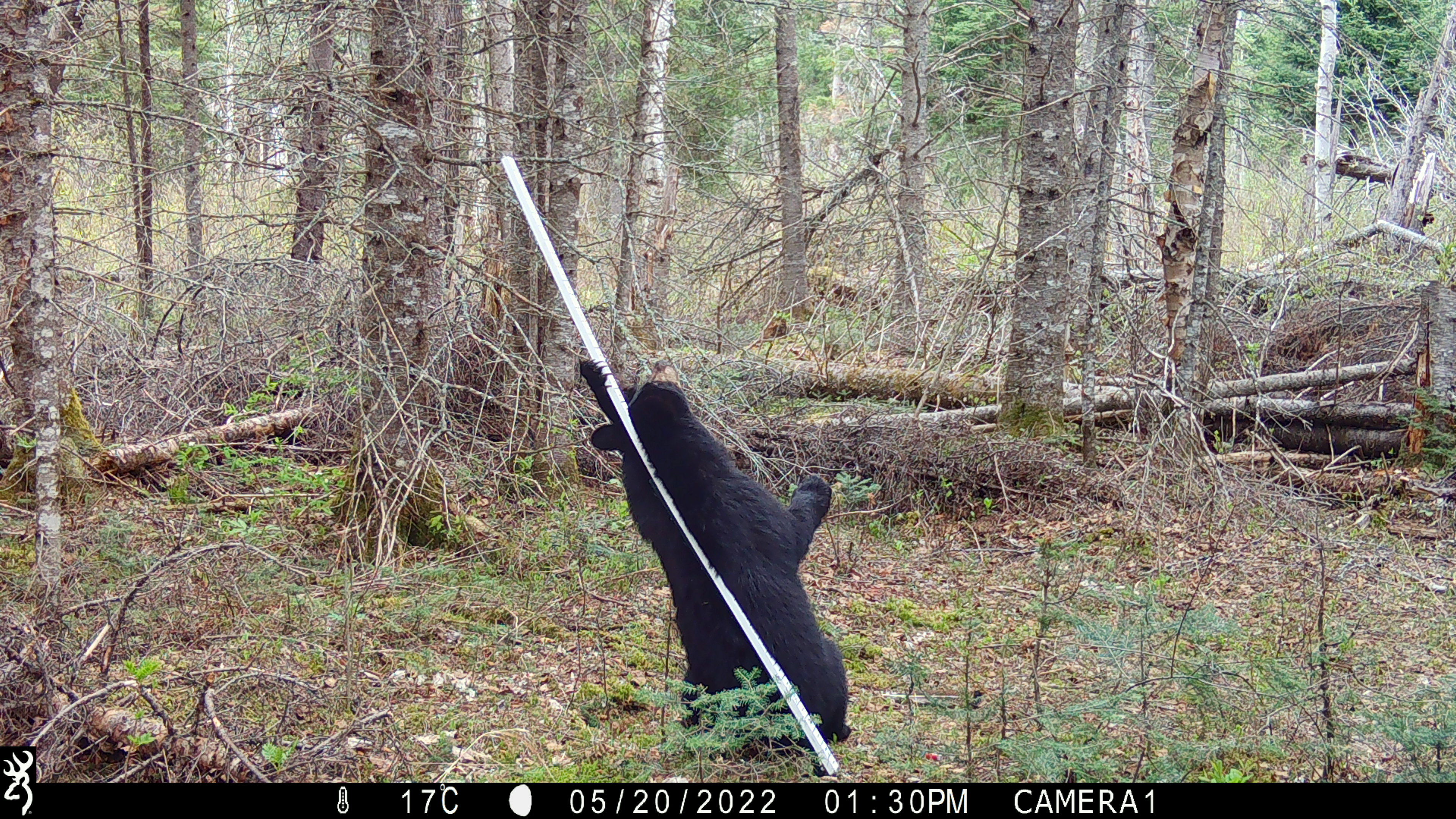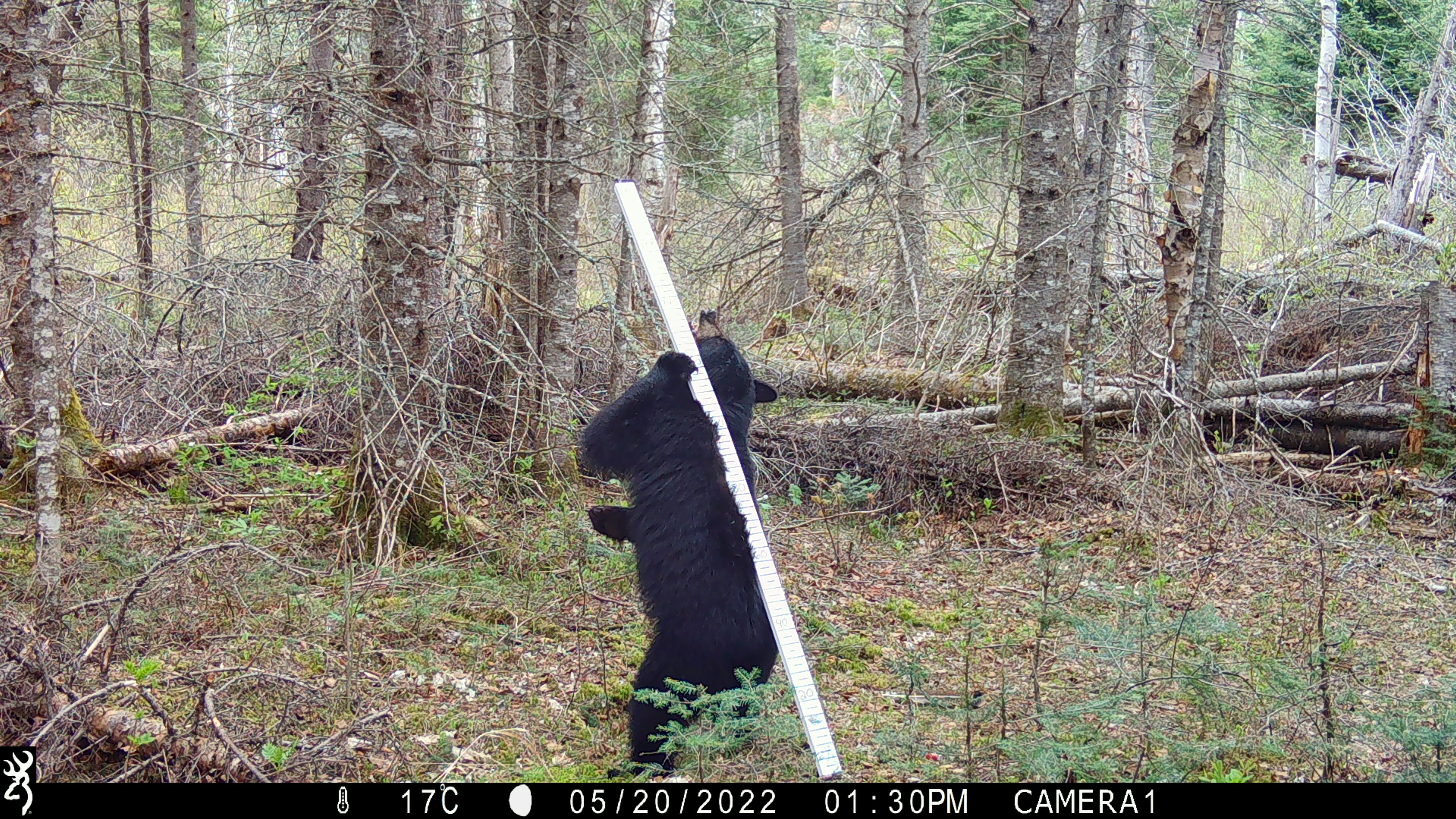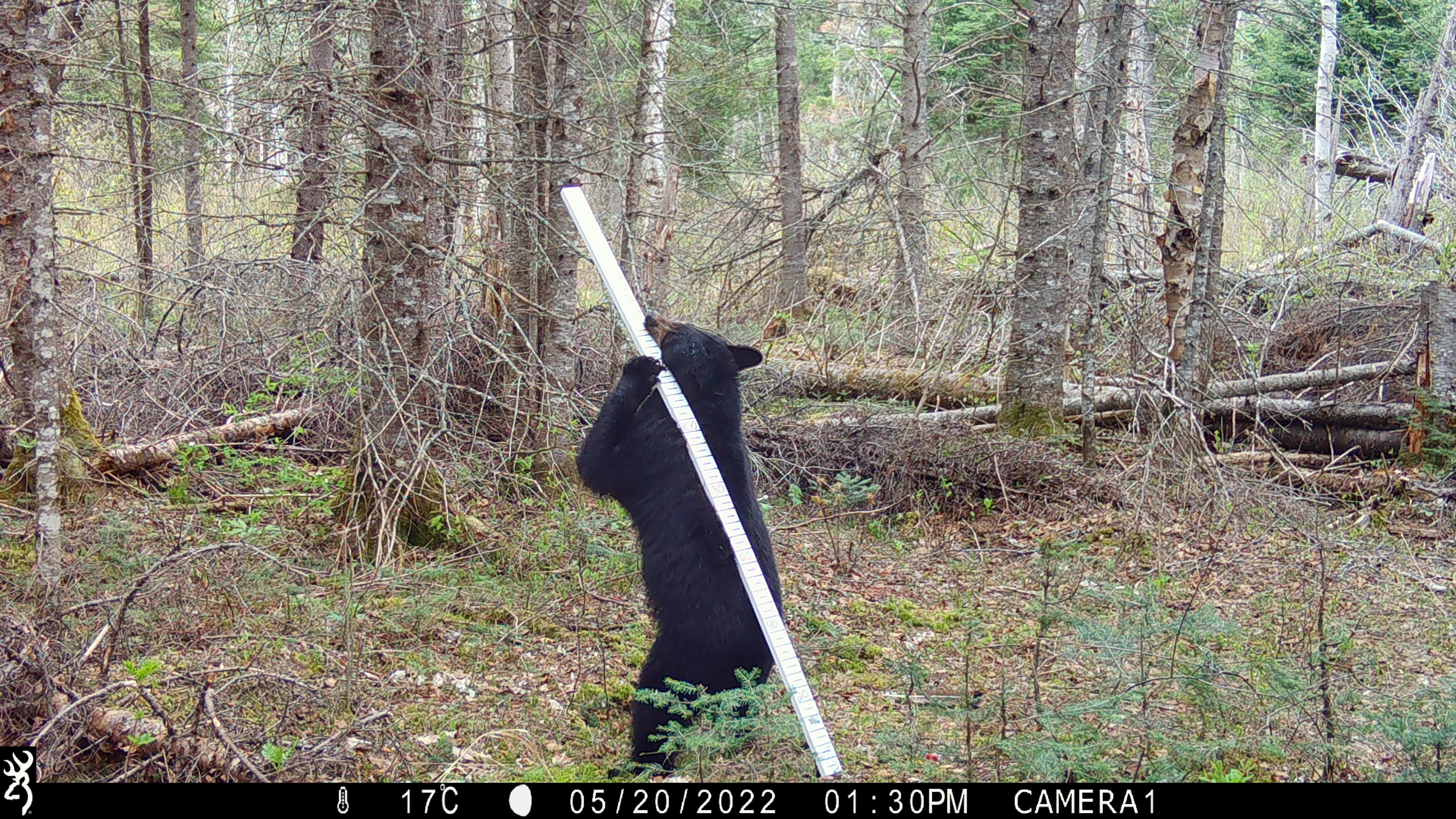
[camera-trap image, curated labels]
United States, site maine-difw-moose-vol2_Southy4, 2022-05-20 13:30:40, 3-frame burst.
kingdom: Animalia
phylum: Chordata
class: Mammalia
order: Carnivora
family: Ursidae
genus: Ursus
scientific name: Ursus americanus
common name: black bear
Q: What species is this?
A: Black bear (Ursus americanus).